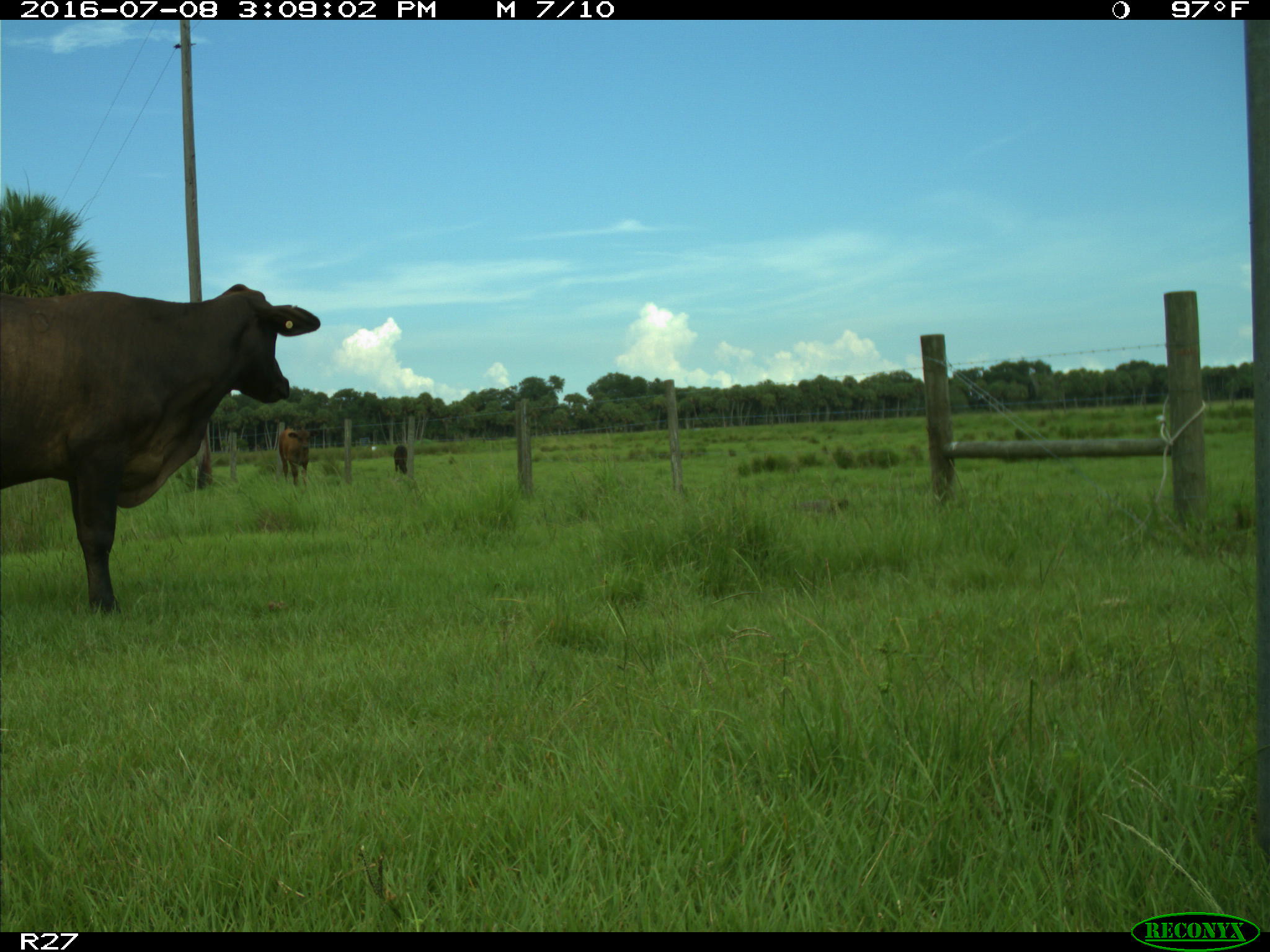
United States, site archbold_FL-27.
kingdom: Animalia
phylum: Chordata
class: Mammalia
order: Artiodactyla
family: Bovidae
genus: Bos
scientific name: Bos taurus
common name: domestic cow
Bos taurus (domestic cow).